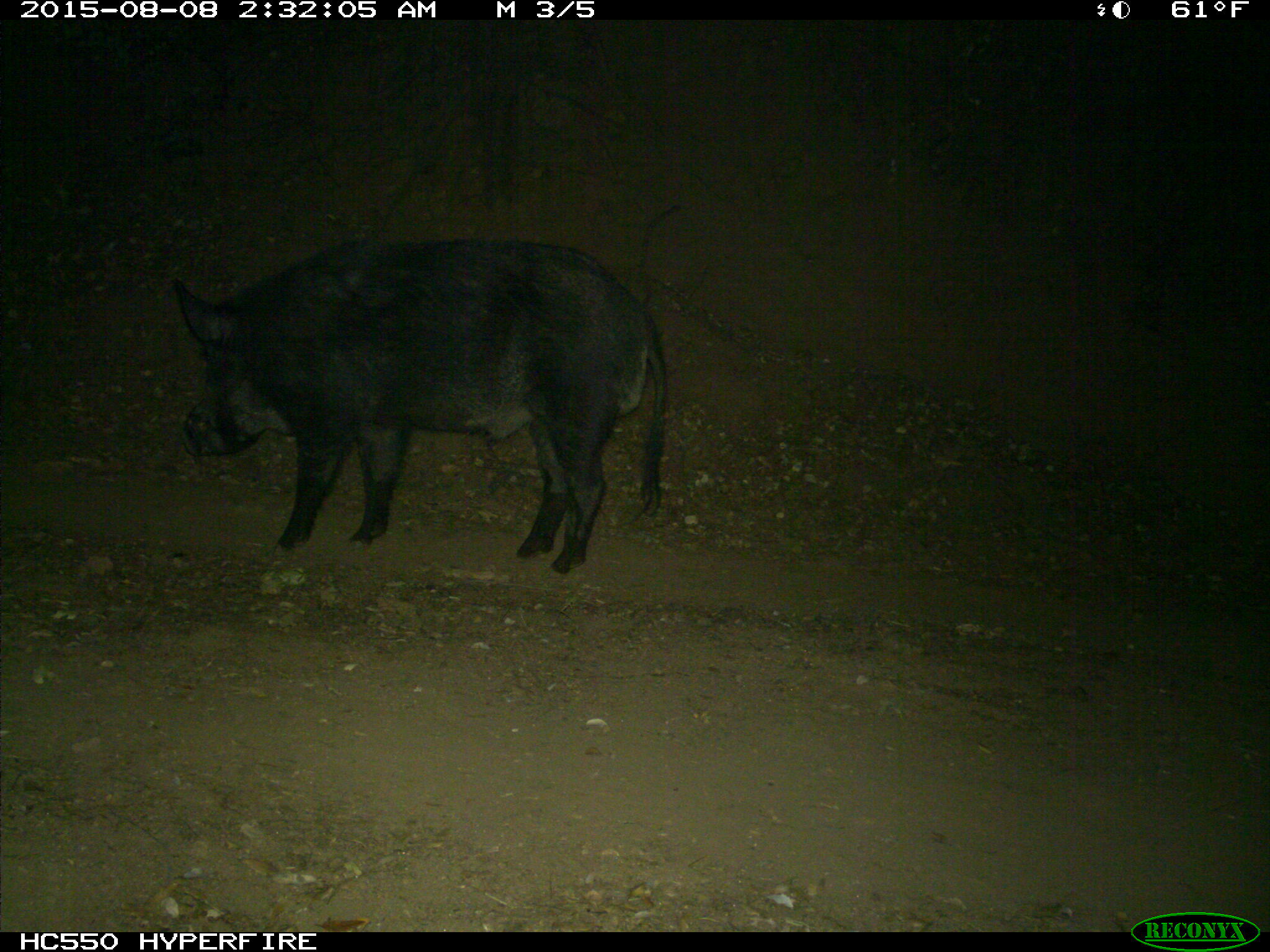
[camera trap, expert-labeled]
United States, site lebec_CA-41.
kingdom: Animalia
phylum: Chordata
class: Mammalia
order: Artiodactyla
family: Suidae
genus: Sus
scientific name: Sus scrofa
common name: wild boar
Sus scrofa (wild boar).